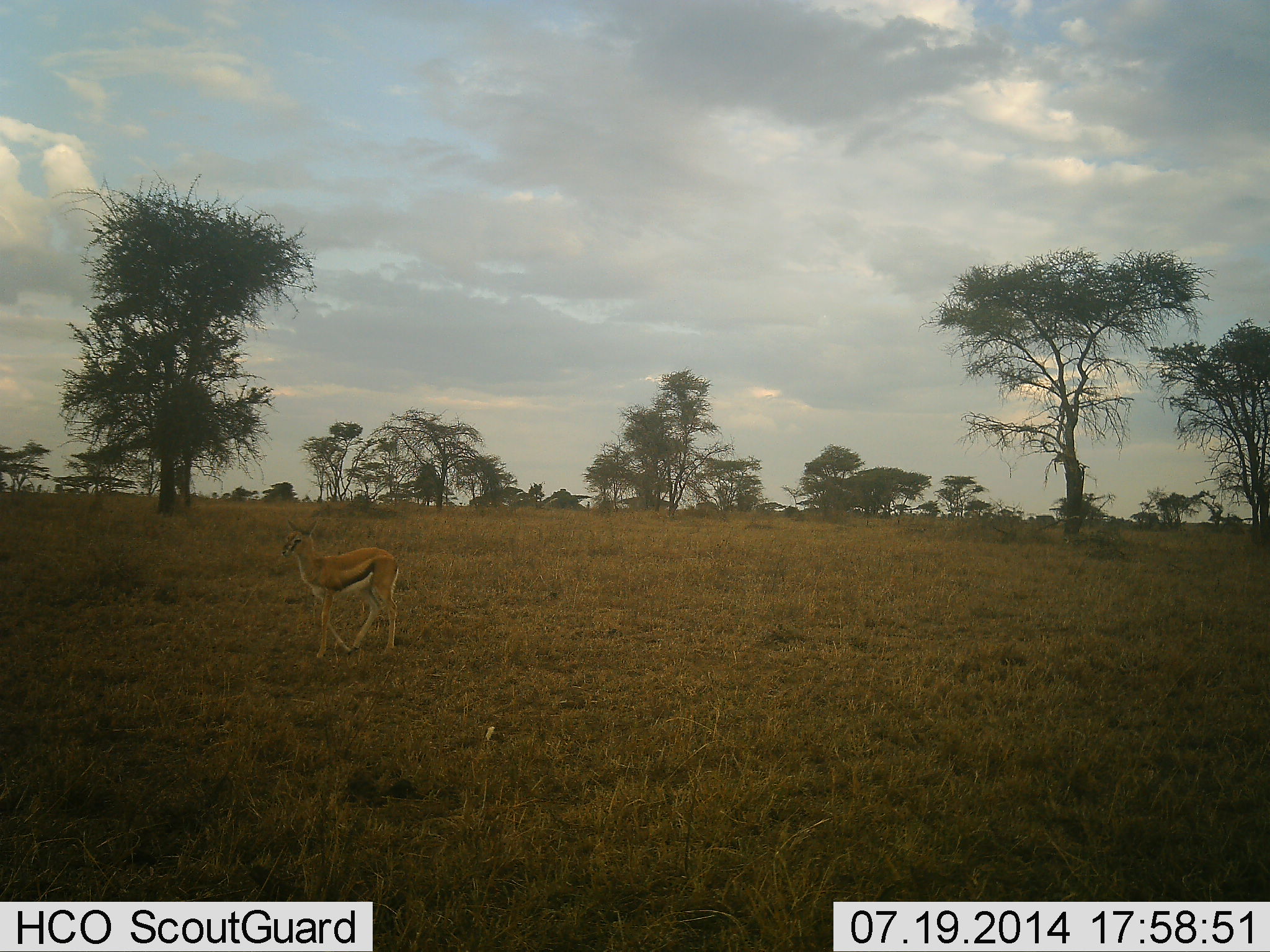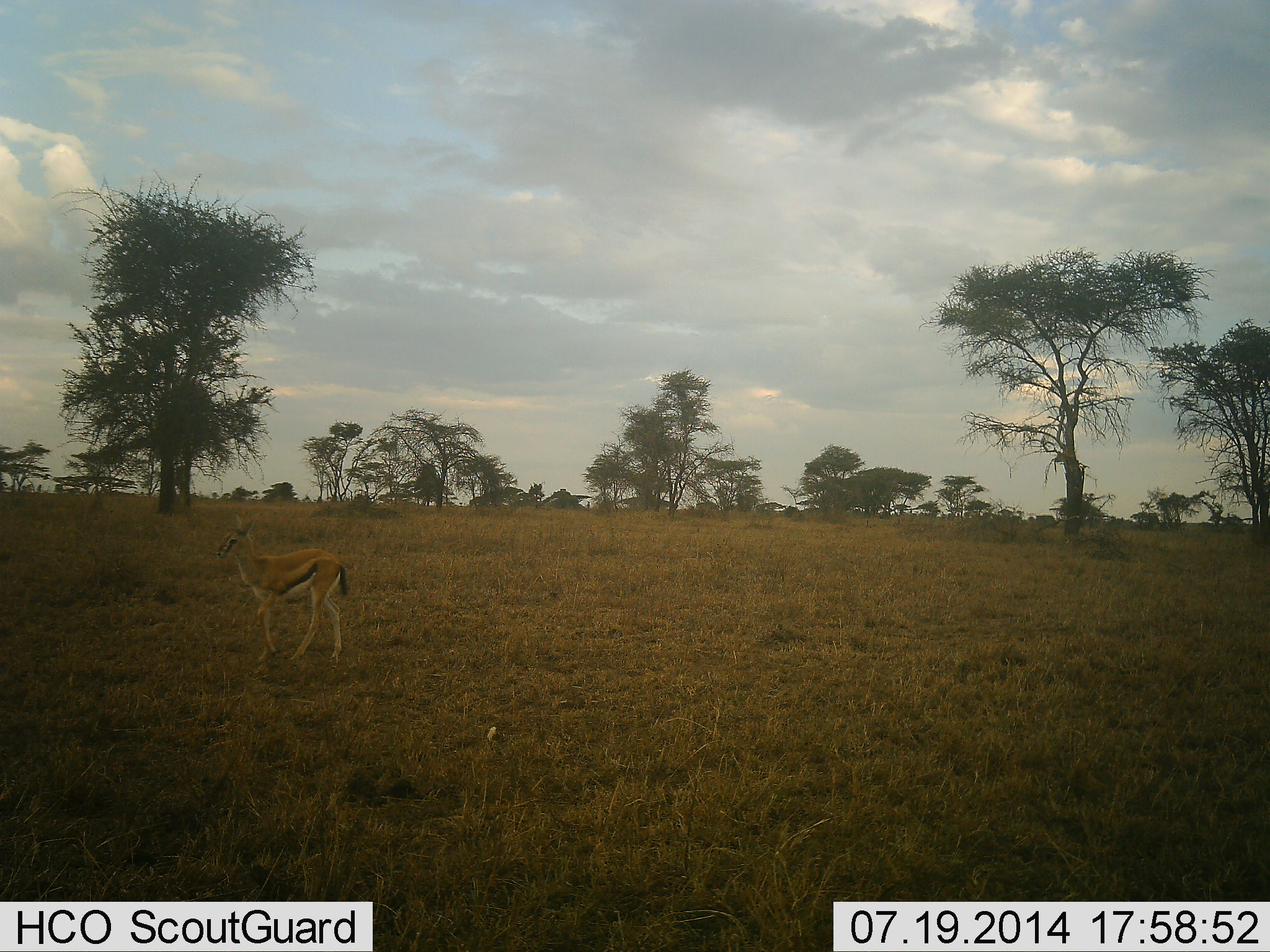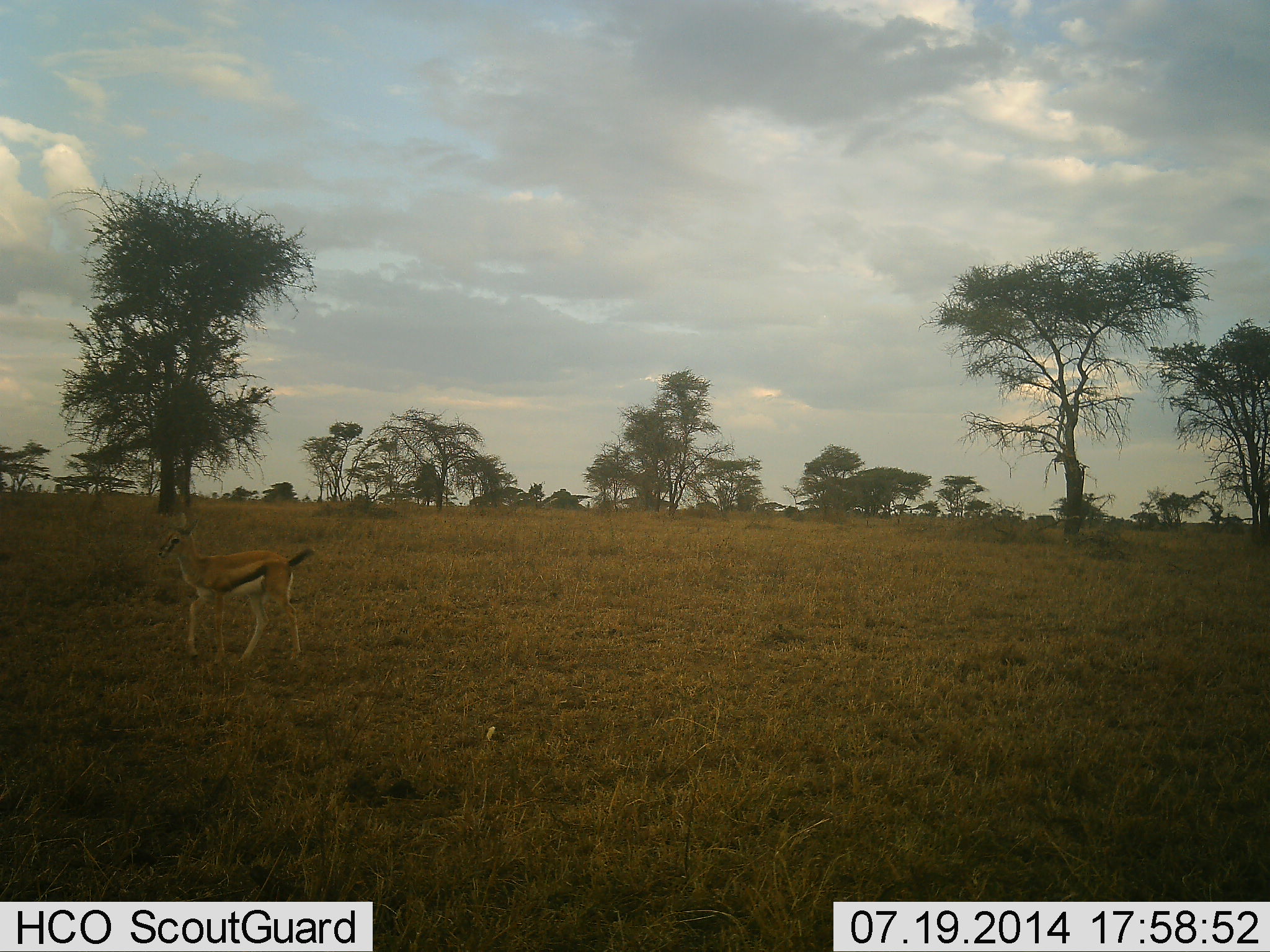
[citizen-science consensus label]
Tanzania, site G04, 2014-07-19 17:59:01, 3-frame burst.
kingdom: Animalia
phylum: Chordata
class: Mammalia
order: Artiodactyla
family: Bovidae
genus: Eudorcas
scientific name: Eudorcas thomsonii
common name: thomson's gazelle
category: gazellethomsons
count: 1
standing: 20%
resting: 0%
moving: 80%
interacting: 0%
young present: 0%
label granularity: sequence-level